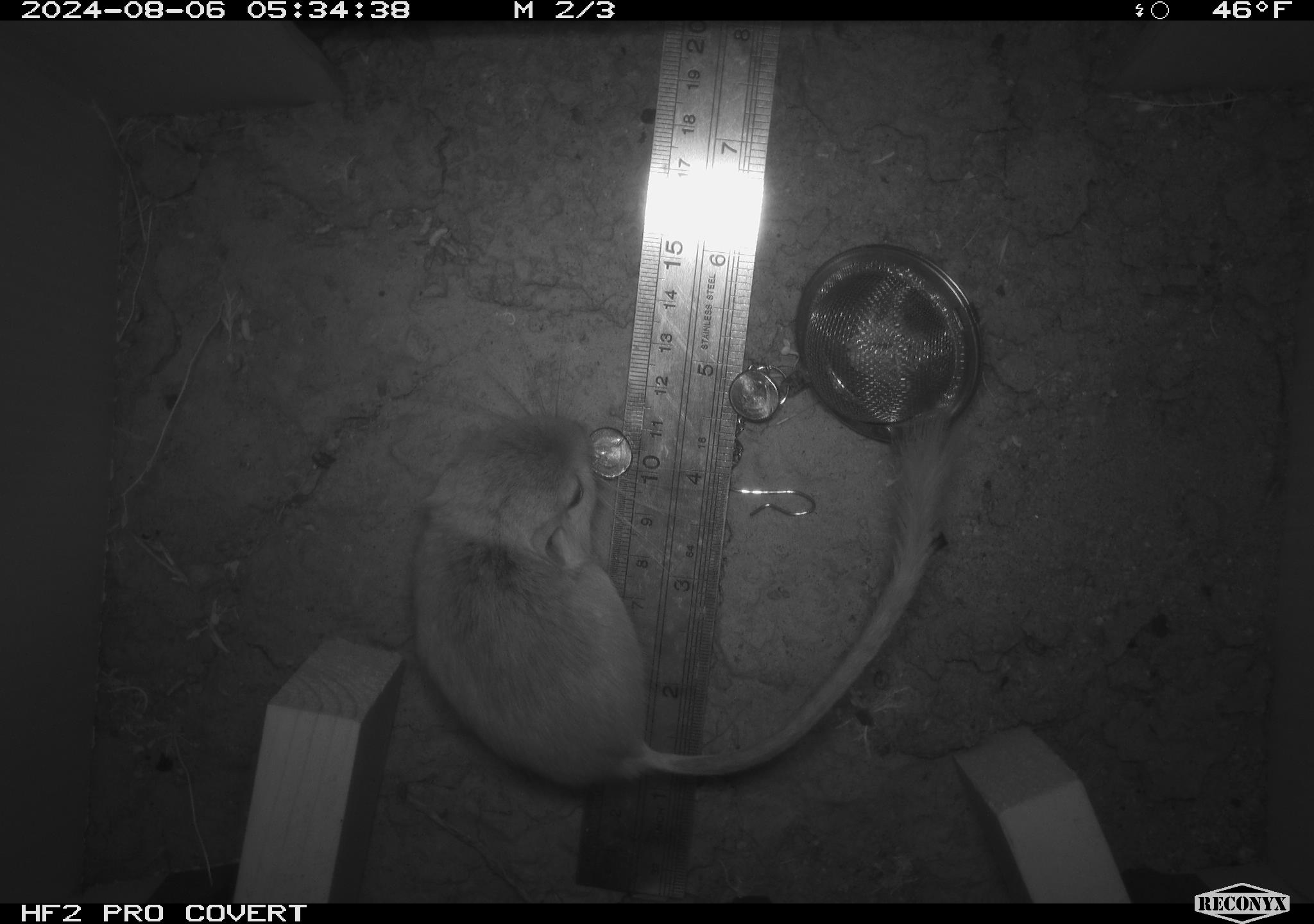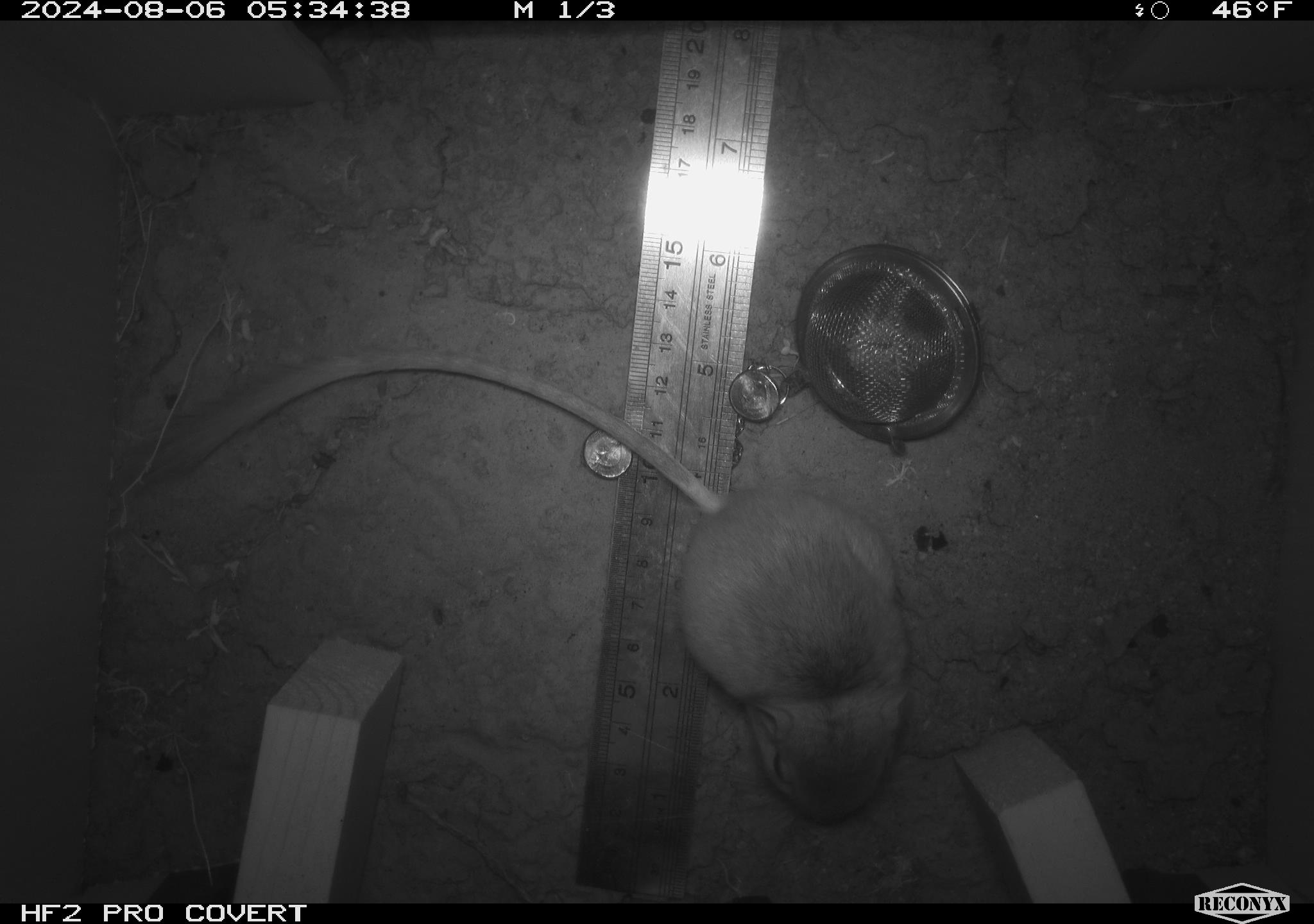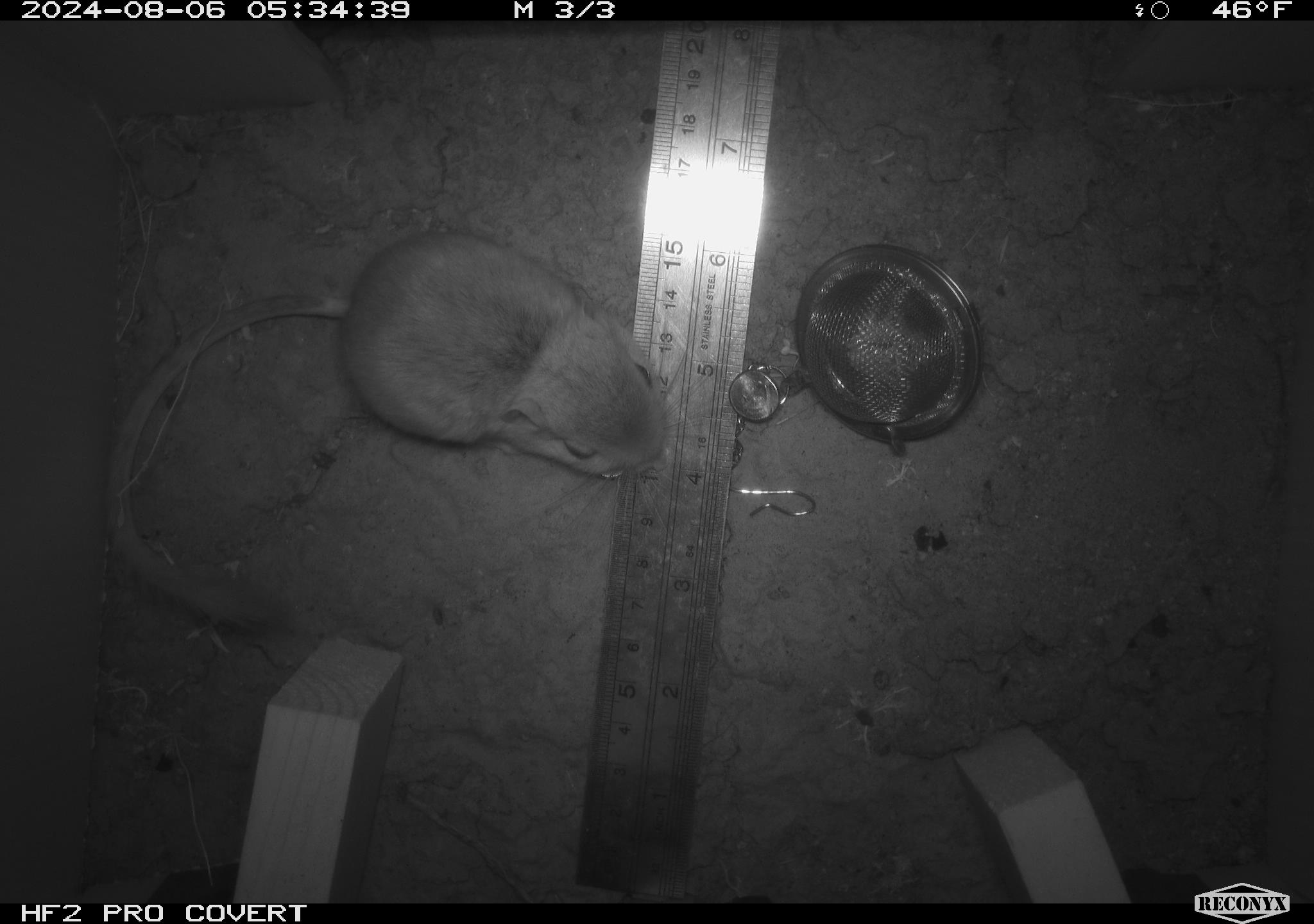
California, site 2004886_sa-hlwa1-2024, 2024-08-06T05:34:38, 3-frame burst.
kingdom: Animalia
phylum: Chordata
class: Mammalia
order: Rodentia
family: Heteromyidae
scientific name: Heteromyidae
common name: kangaroo rats and pocket mice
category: heteromyidae family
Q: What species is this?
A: Heteromyidae family (kangaroo rats and pocket mice) (Heteromyidae).